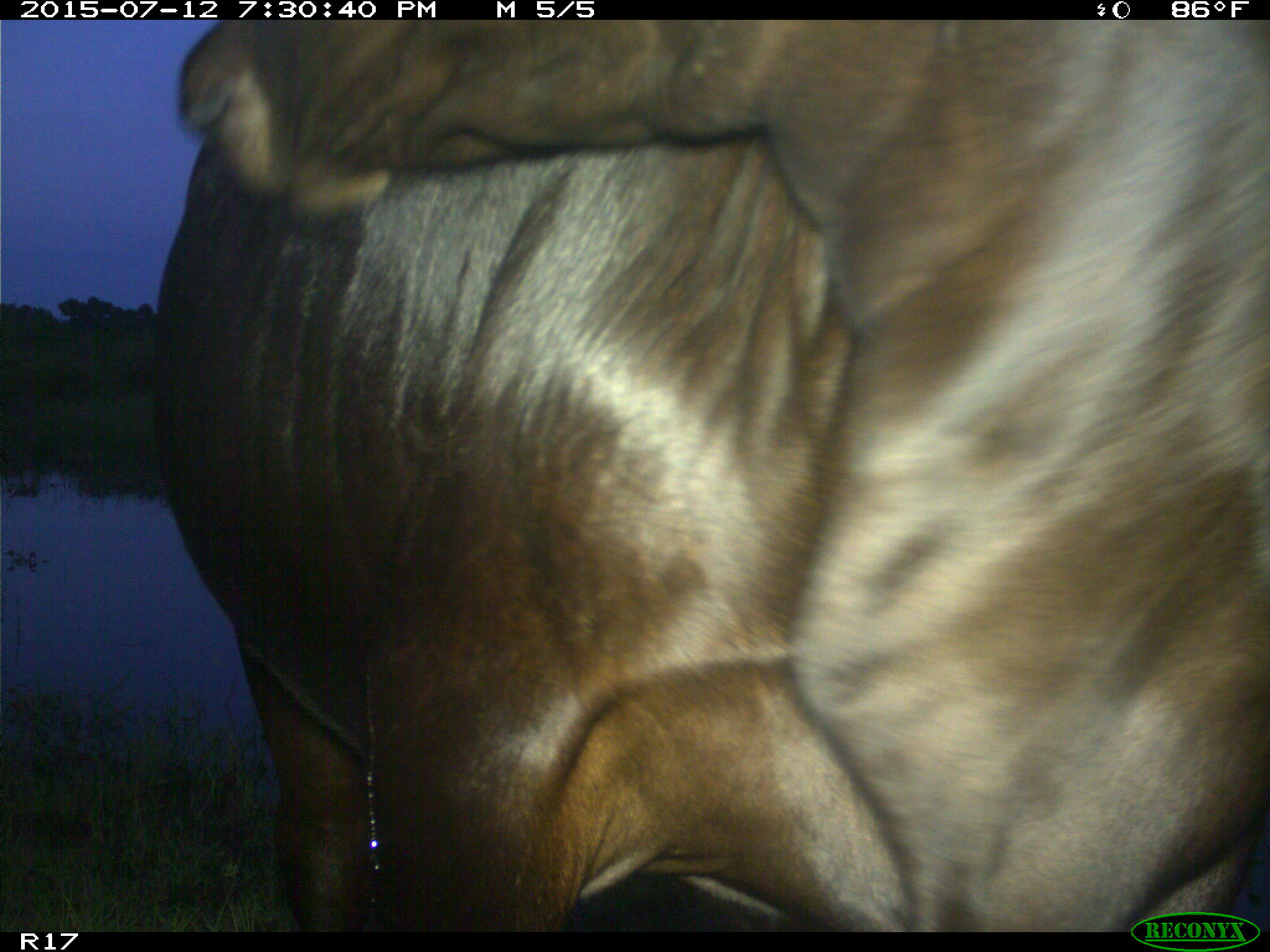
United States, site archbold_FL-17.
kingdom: Animalia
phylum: Chordata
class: Mammalia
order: Artiodactyla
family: Bovidae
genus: Bos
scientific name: Bos taurus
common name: domestic cow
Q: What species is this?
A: Bos taurus (domestic cow).